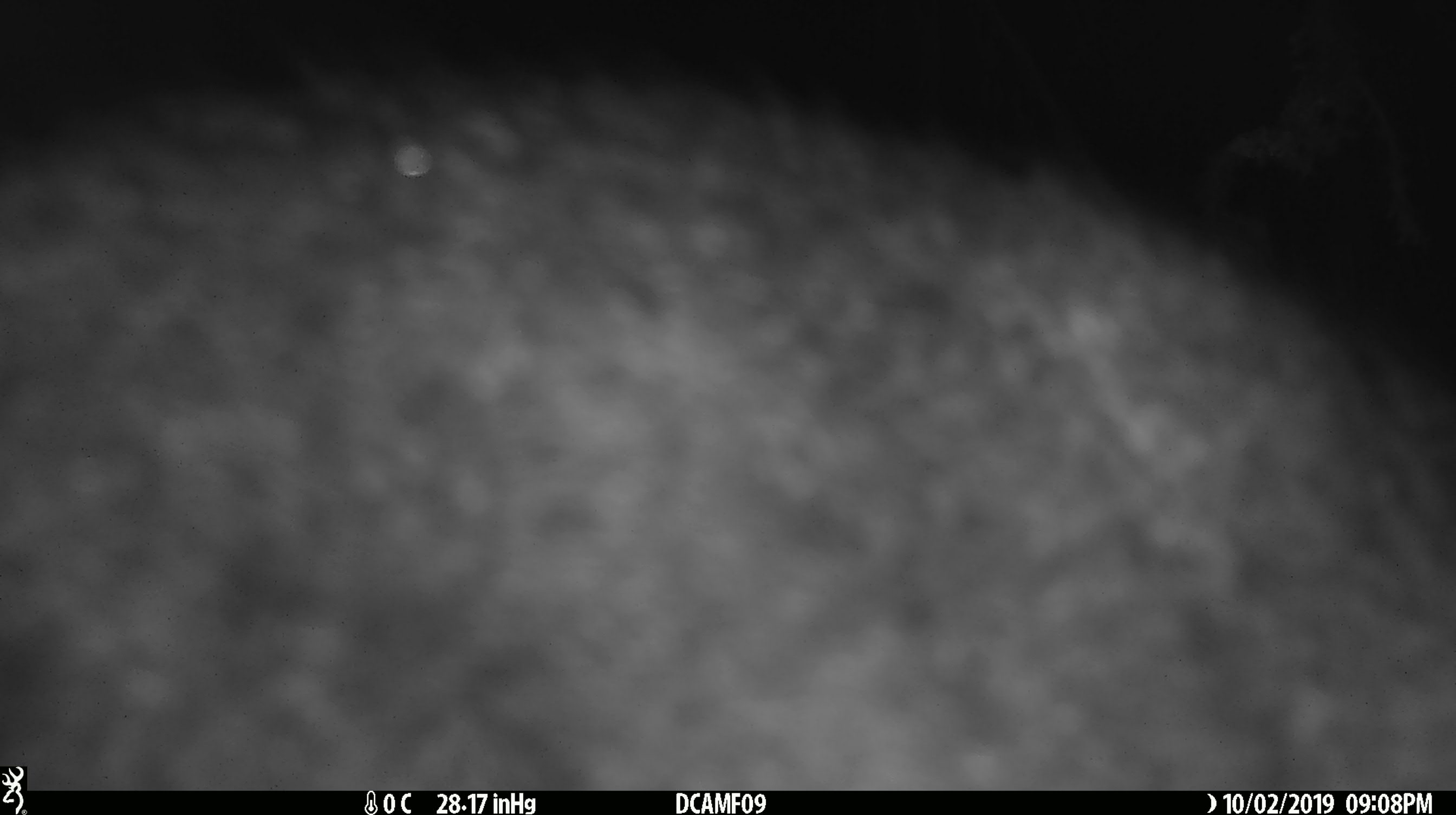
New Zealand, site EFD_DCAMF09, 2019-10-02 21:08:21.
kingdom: Animalia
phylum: Chordata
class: Mammalia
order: Diprotodontia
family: Phalangeridae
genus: Trichosurus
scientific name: Trichosurus vulpecula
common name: common brushtail possum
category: possum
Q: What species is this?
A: Possum (common brushtail possum) (Trichosurus vulpecula).